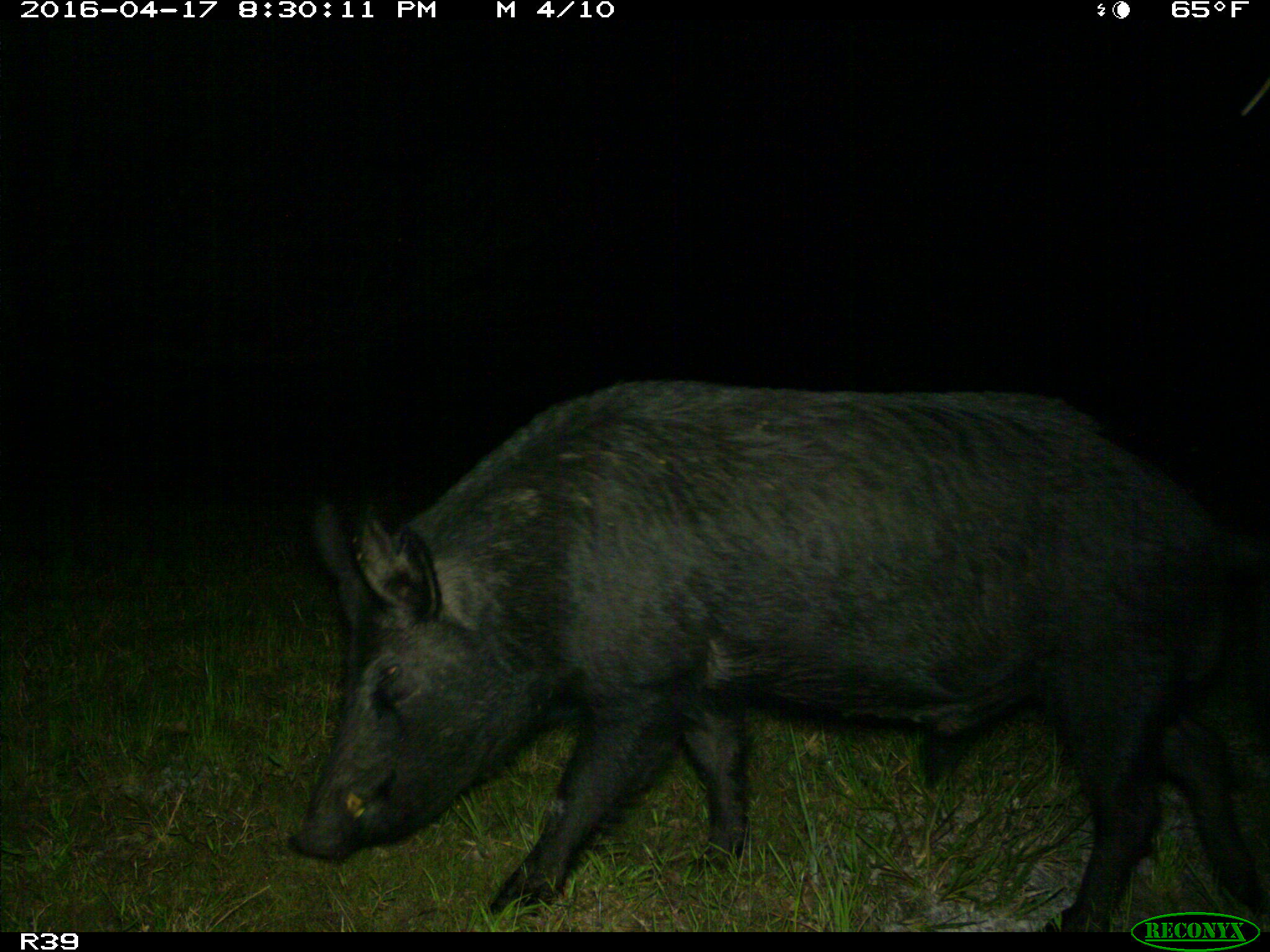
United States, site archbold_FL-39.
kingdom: Animalia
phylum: Chordata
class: Mammalia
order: Artiodactyla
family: Suidae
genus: Sus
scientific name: Sus scrofa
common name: wild boar